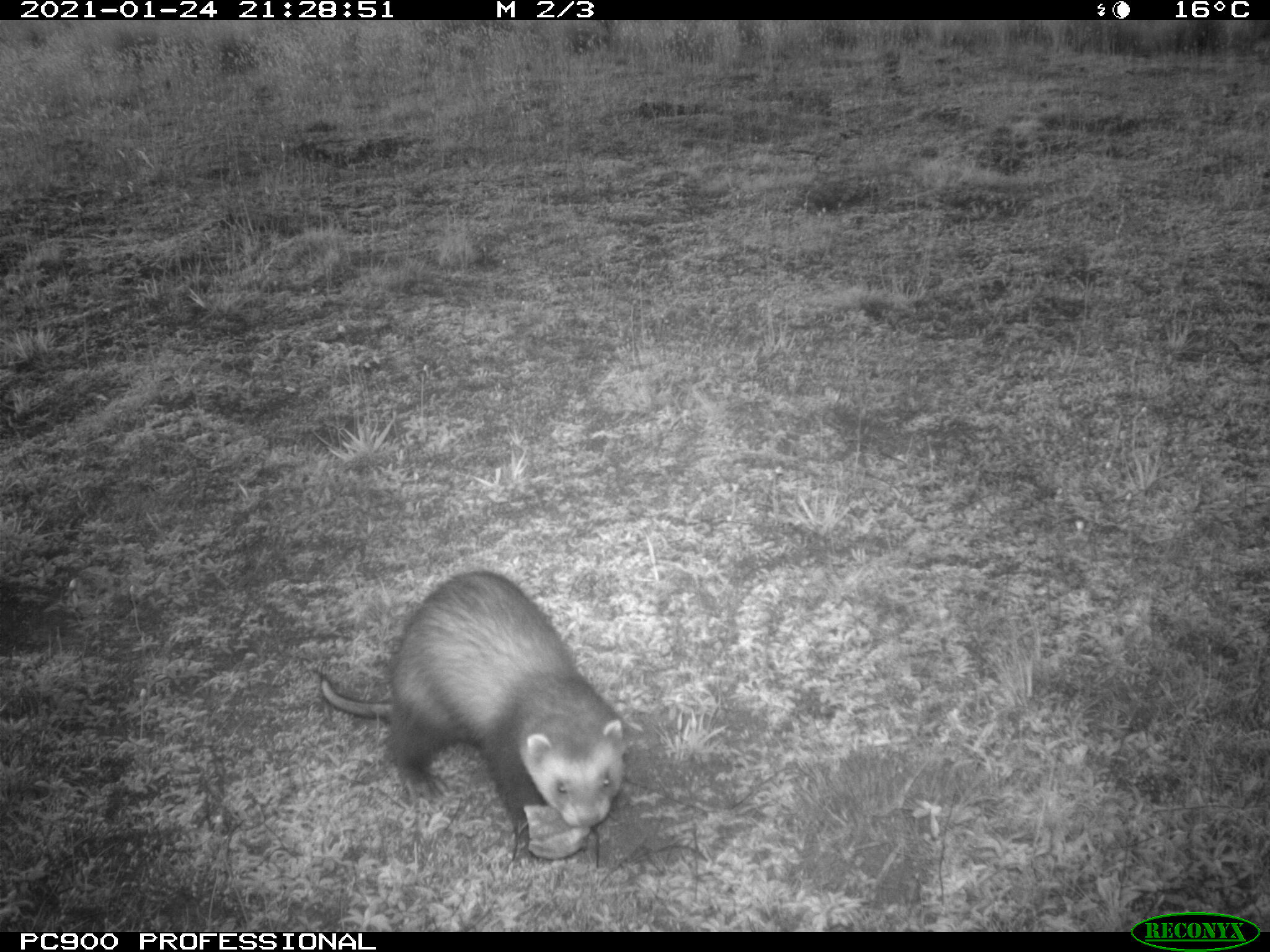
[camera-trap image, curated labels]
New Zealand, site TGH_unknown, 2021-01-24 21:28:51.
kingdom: Animalia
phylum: Chordata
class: Mammalia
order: Carnivora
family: Mustelidae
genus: Mustela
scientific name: Mustela furo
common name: ferret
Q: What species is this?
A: Ferret (Mustela furo).